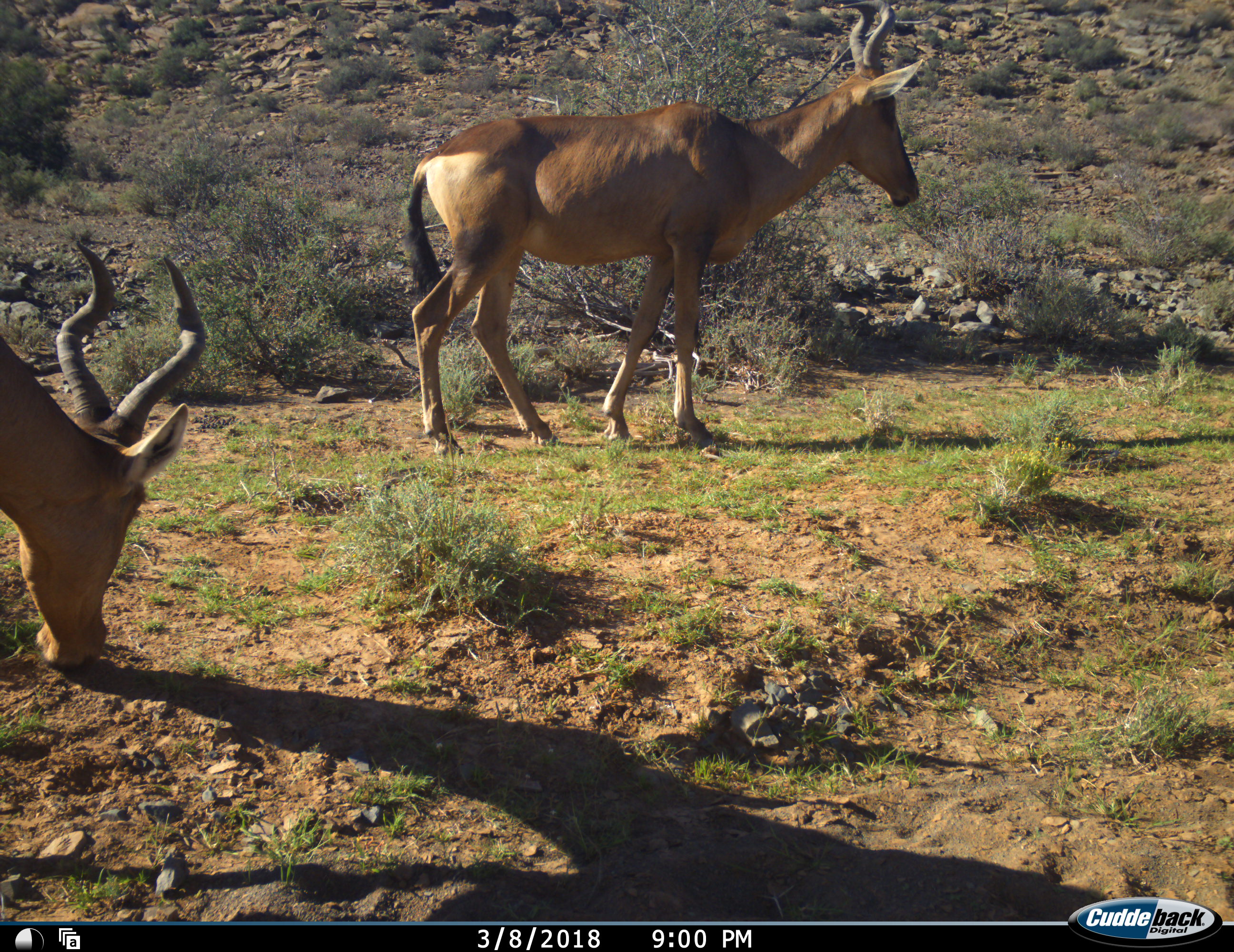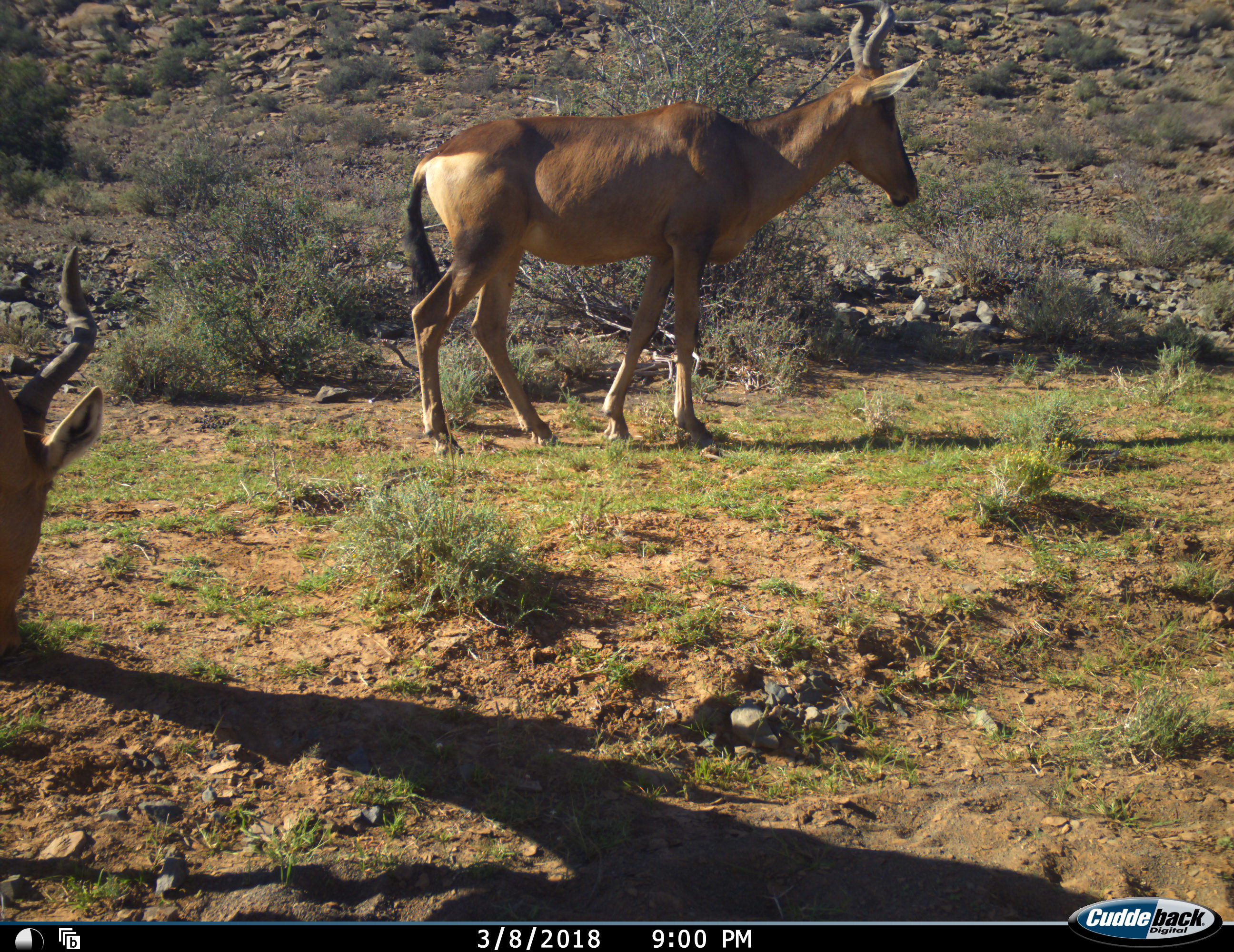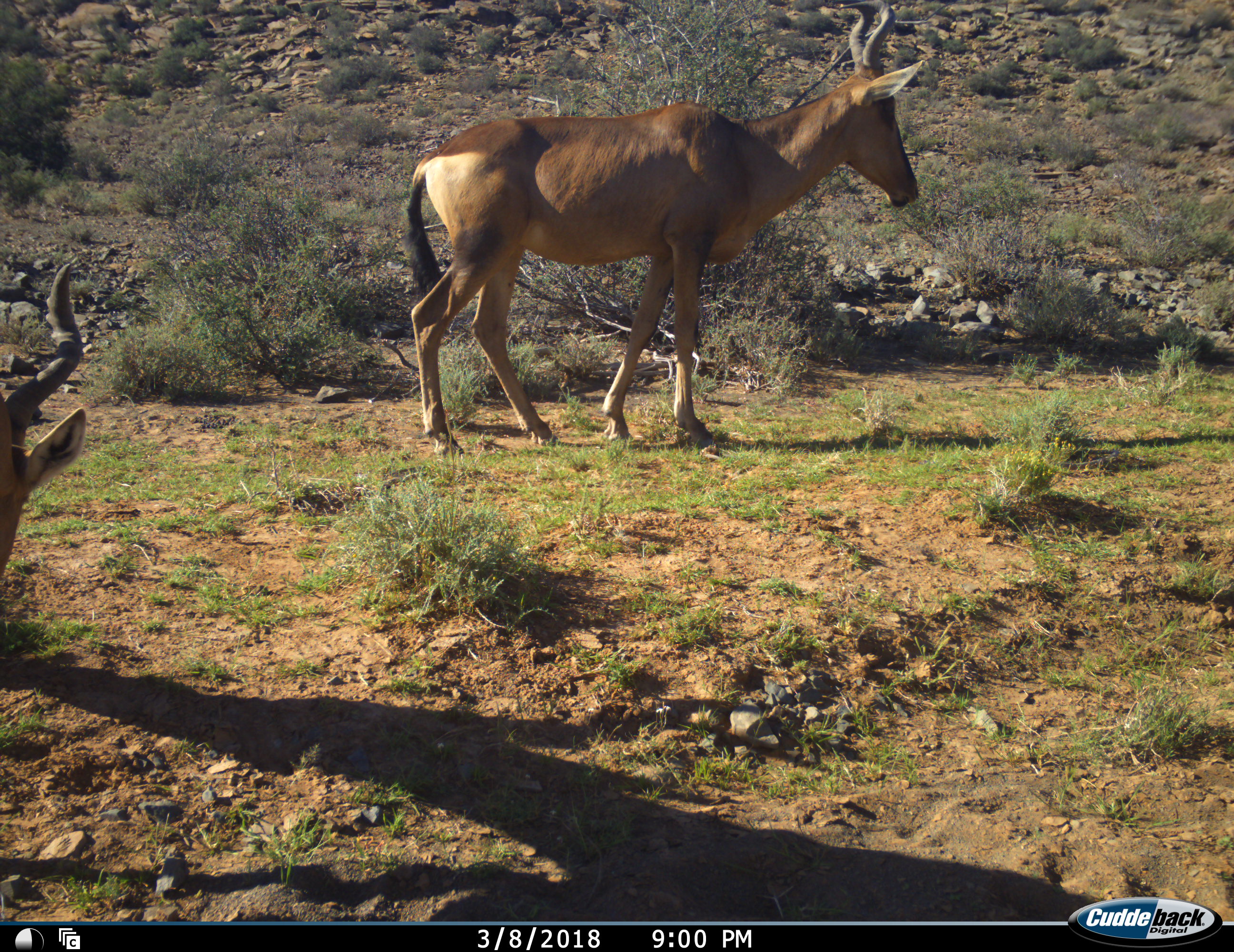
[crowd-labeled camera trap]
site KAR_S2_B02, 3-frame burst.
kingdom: Animalia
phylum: Chordata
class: Mammalia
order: Artiodactyla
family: Bovidae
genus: Alcelaphus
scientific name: Alcelaphus buselaphus caama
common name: red hartebeest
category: hartebeestred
Hartebeestred (red hartebeest) (Alcelaphus buselaphus caama), count 2. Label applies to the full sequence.